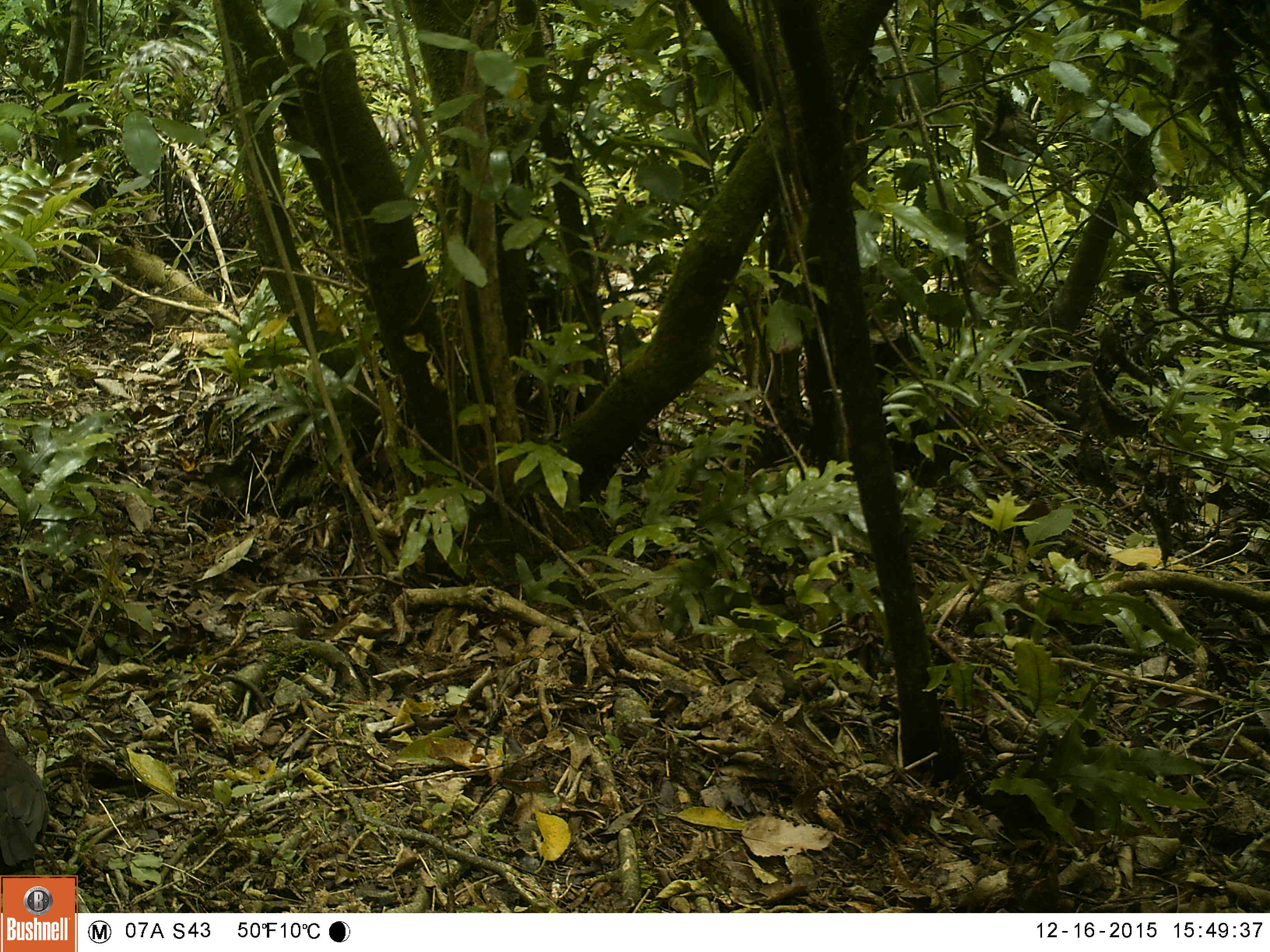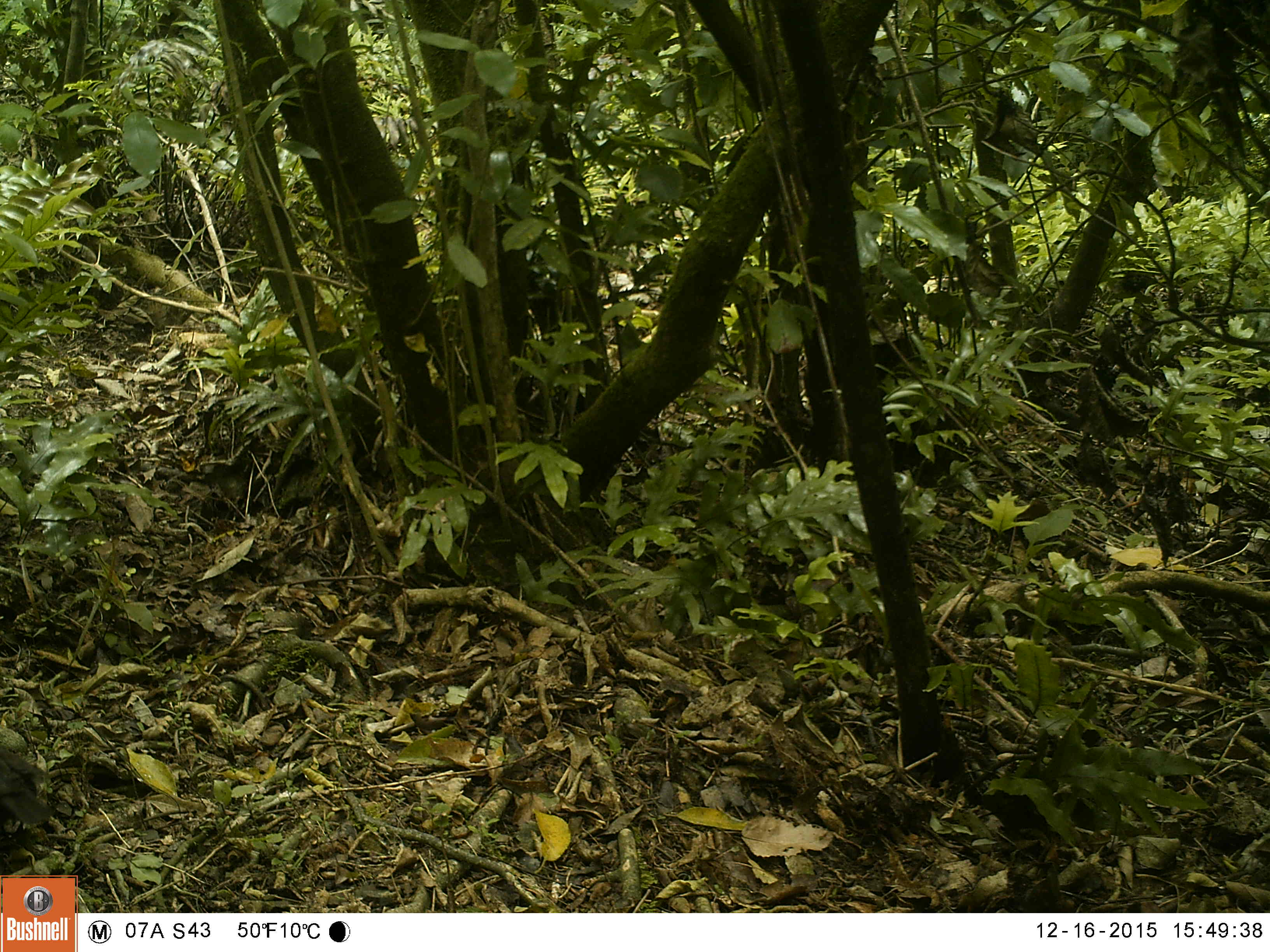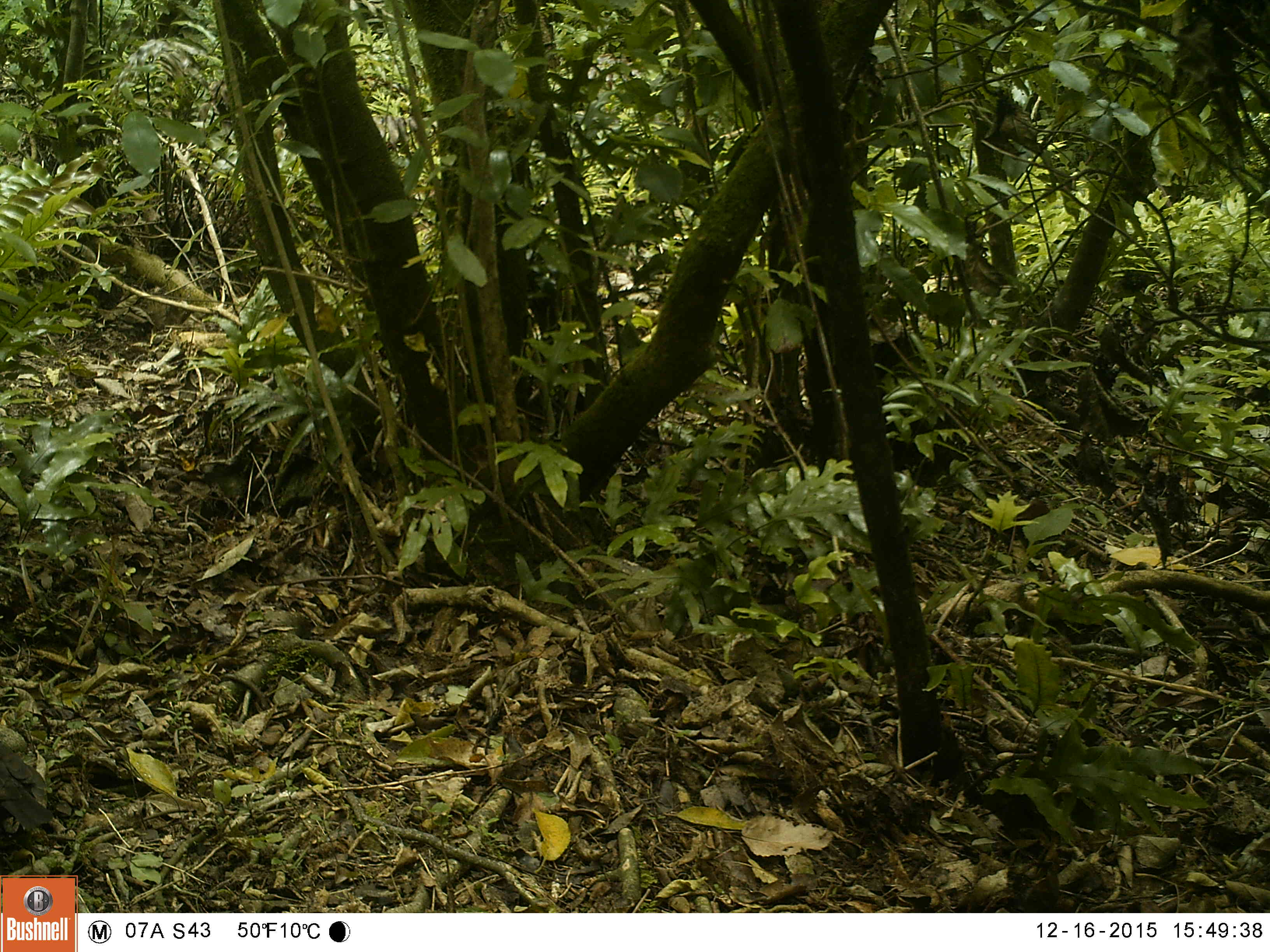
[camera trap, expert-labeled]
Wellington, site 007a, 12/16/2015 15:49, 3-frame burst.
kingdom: Animalia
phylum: Chordata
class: Aves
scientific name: Aves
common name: bird